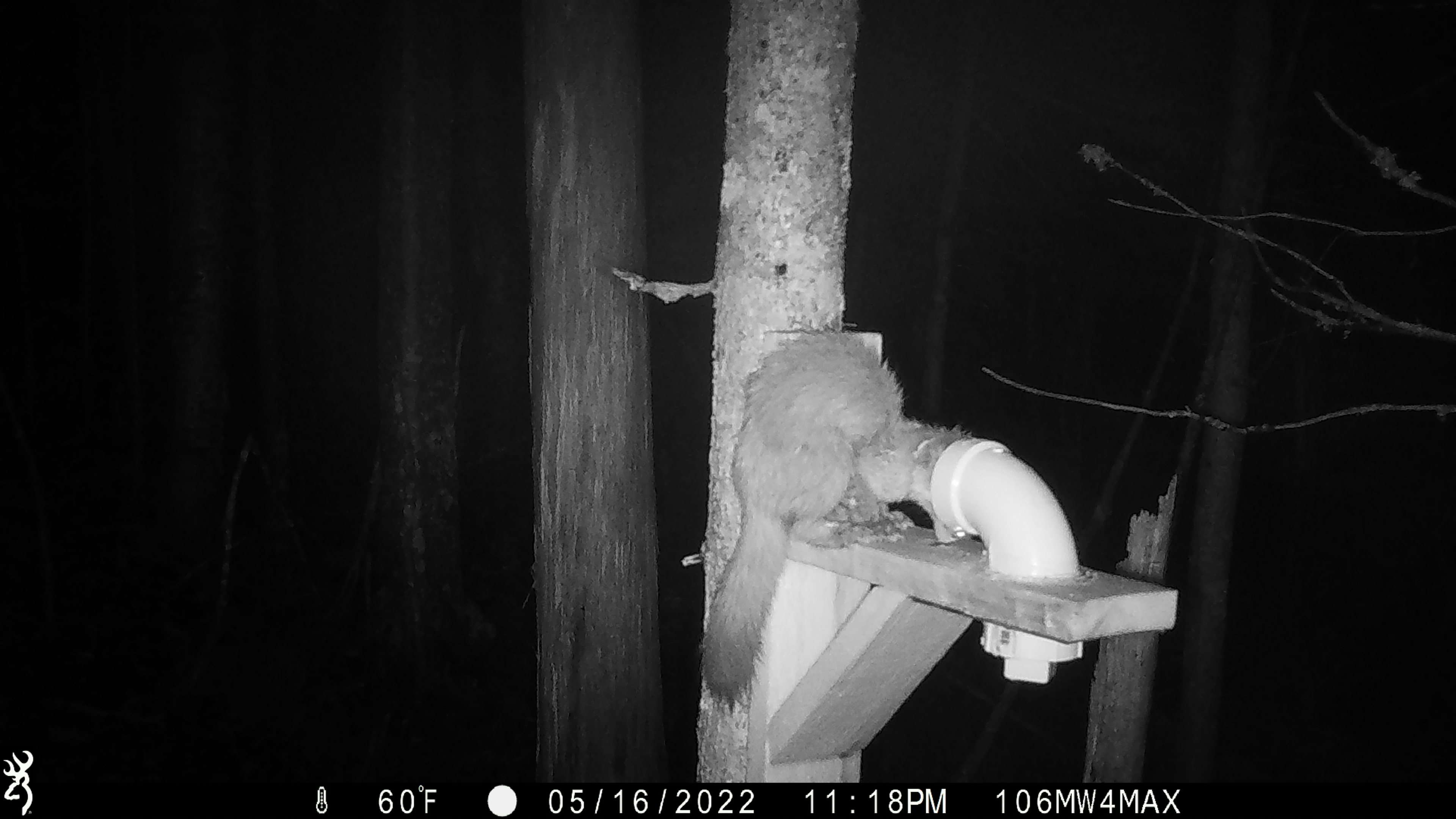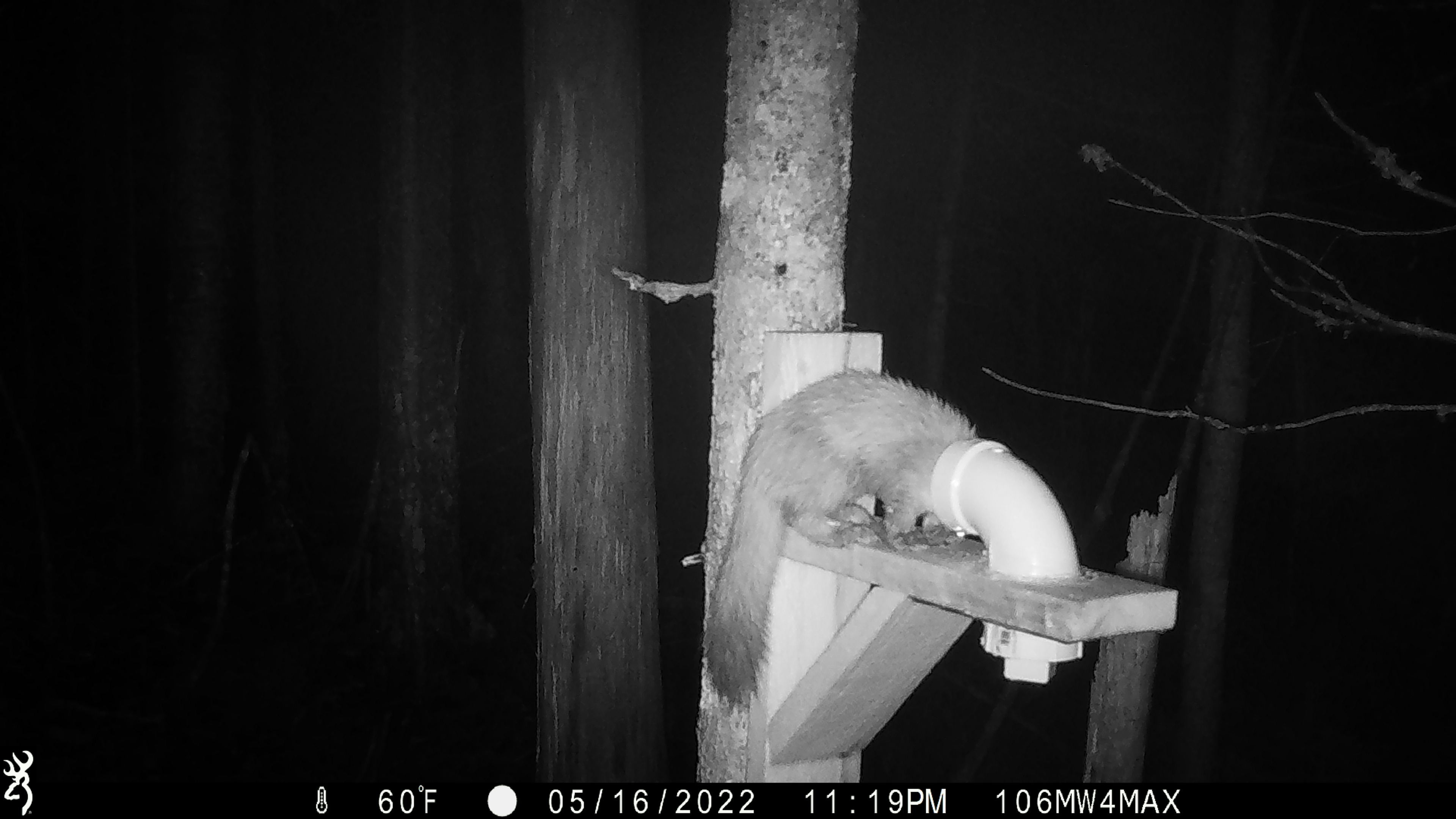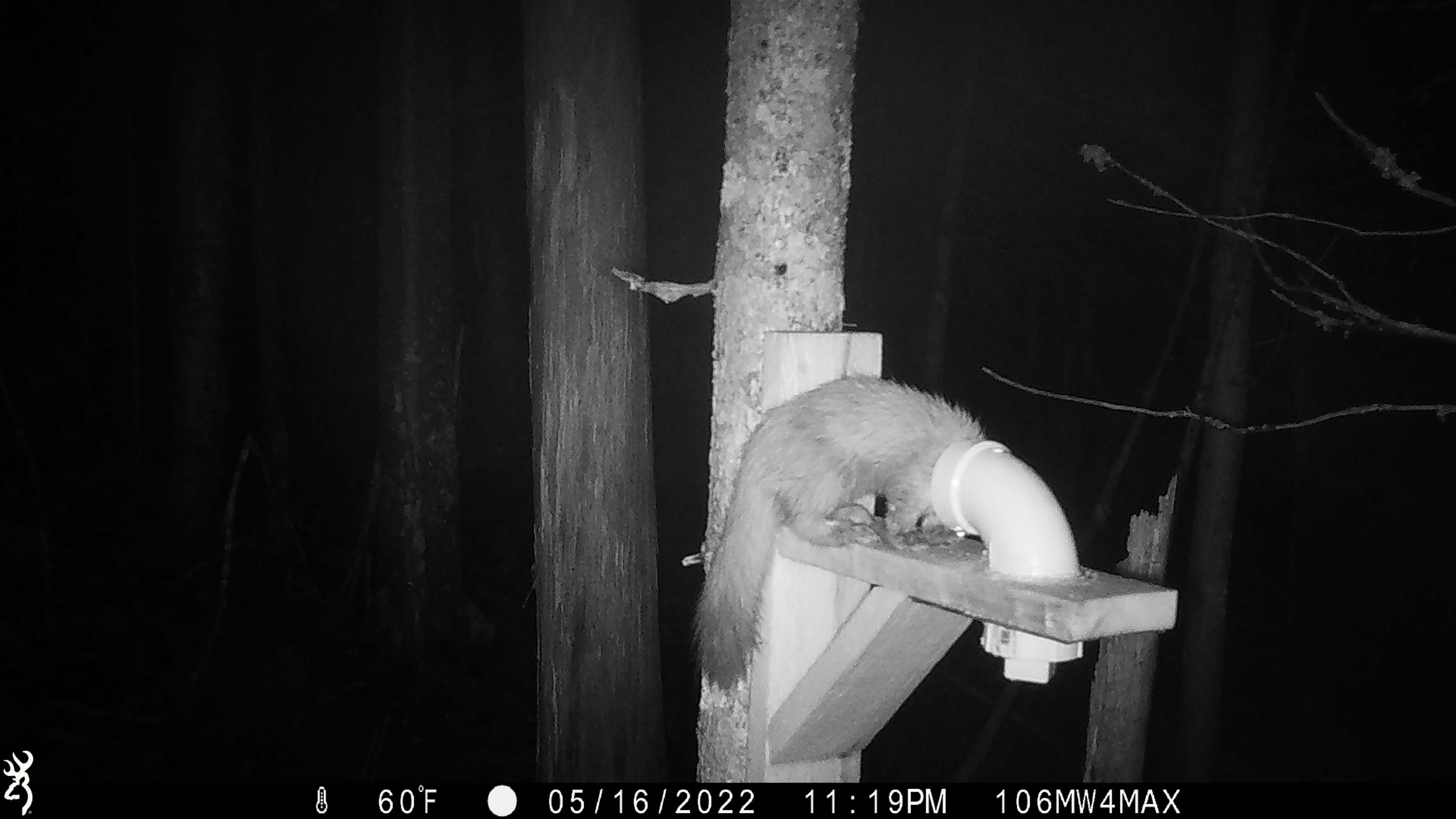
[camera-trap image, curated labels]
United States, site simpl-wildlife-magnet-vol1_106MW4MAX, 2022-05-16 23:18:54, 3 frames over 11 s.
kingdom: Animalia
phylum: Chordata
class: Mammalia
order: Carnivora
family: Mustelidae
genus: Martes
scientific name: Martes americana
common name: american marten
American marten (Martes americana).